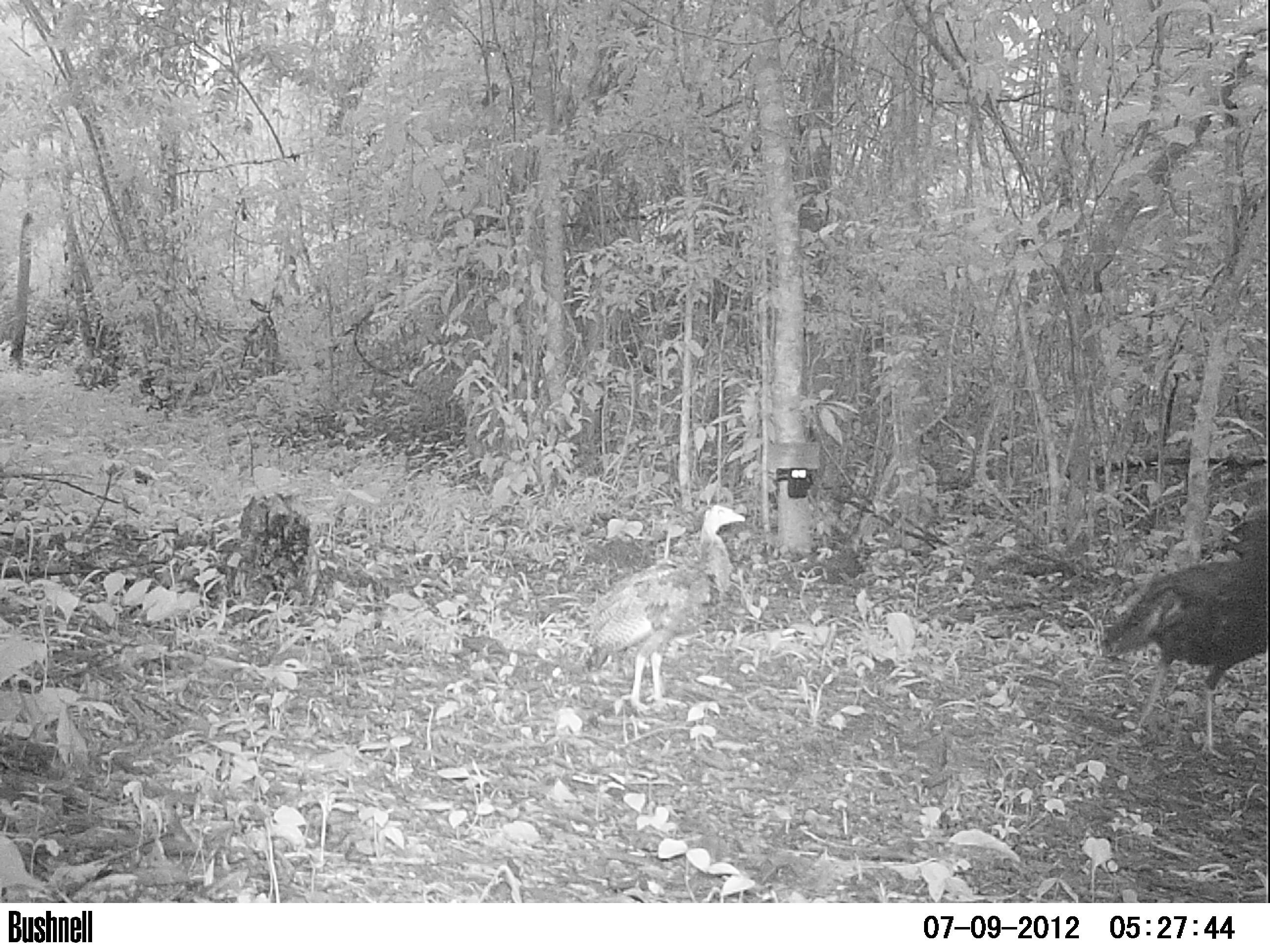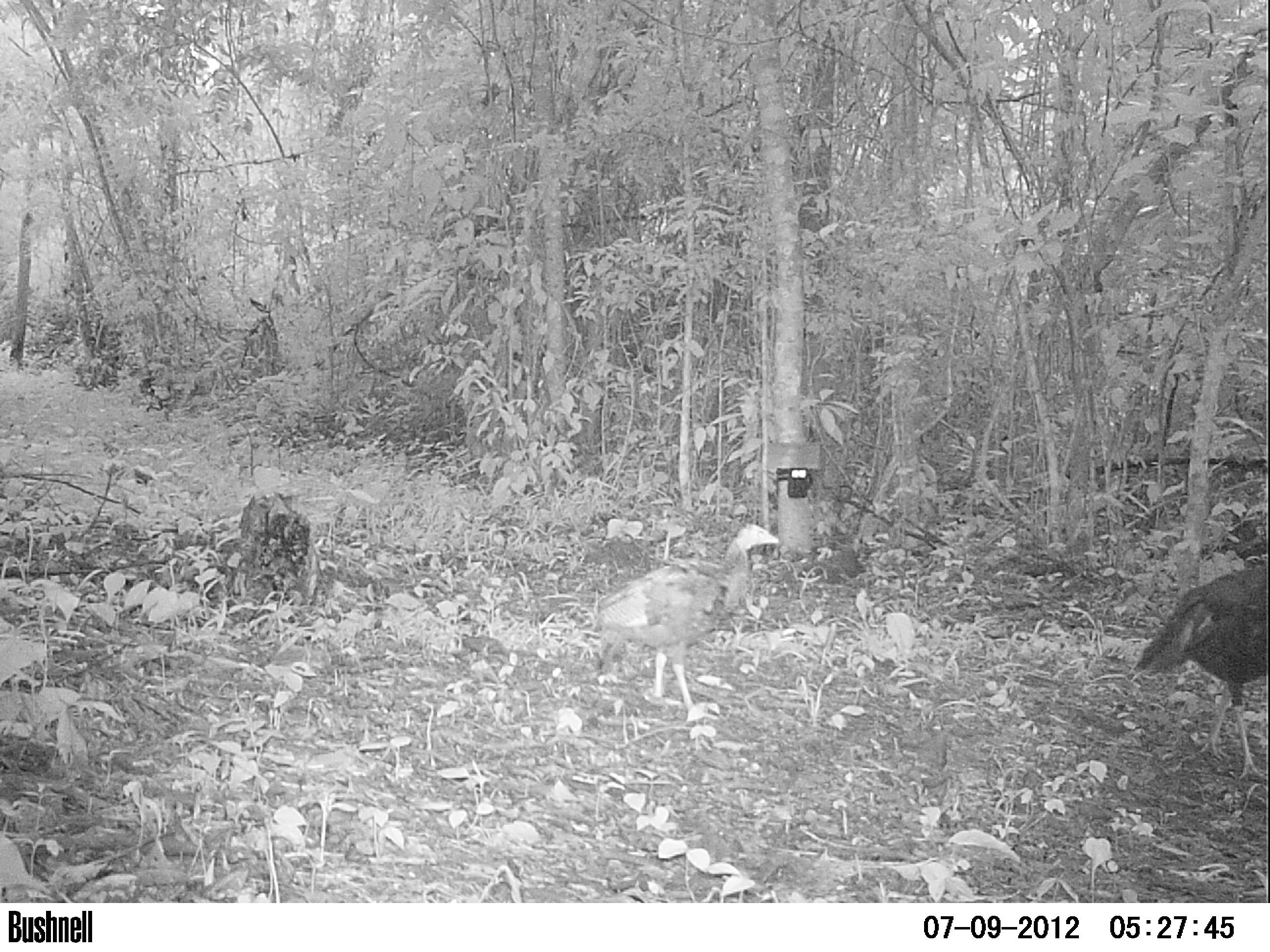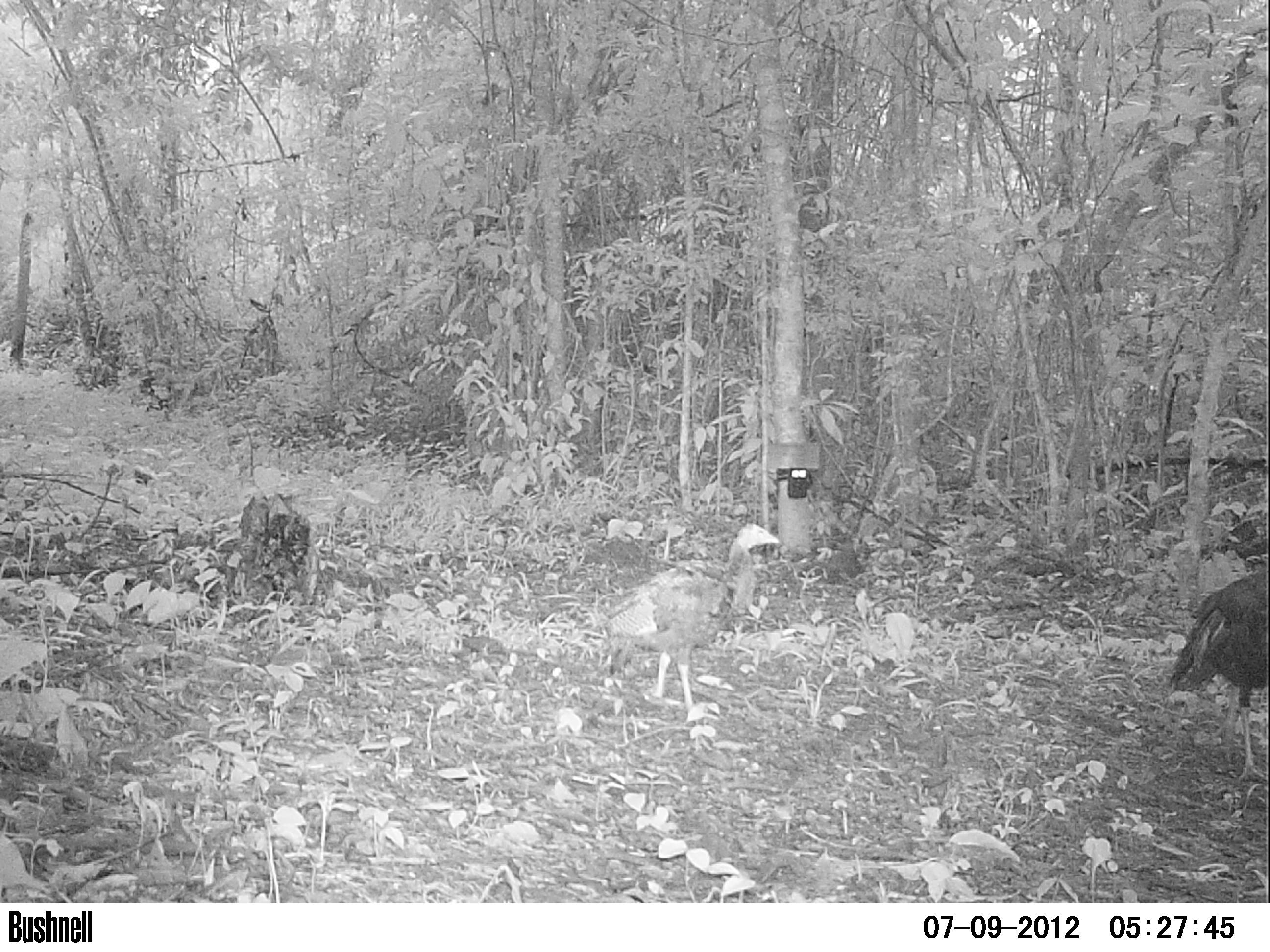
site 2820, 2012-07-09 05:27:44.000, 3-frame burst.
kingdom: Animalia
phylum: Chordata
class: Aves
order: Galliformes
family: Phasianidae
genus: Meleagris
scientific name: Meleagris ocellata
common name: ocellated turkey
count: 2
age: adult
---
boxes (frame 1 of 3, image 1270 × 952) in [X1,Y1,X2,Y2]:
meleagris ocellata: [1099,513,1268,760]; [583,504,745,715]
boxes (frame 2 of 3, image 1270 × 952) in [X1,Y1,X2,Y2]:
meleagris ocellata: [591,522,778,724]; [1130,553,1268,779]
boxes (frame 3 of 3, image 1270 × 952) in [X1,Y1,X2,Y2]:
meleagris ocellata: [602,522,779,724]; [1166,553,1269,784]